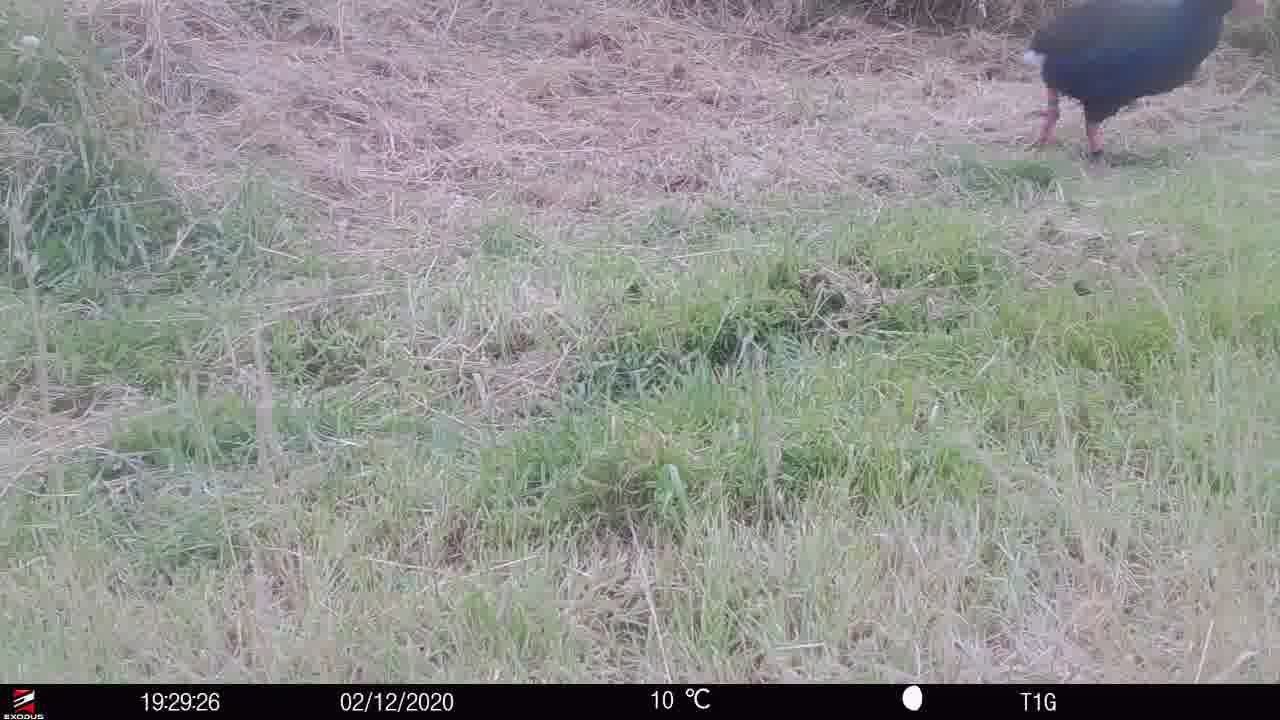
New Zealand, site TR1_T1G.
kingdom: Animalia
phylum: Chordata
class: Aves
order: Gruiformes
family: Rallidae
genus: Porphyrio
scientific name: Porphyrio mantelli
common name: takahe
Takahe (Porphyrio mantelli).